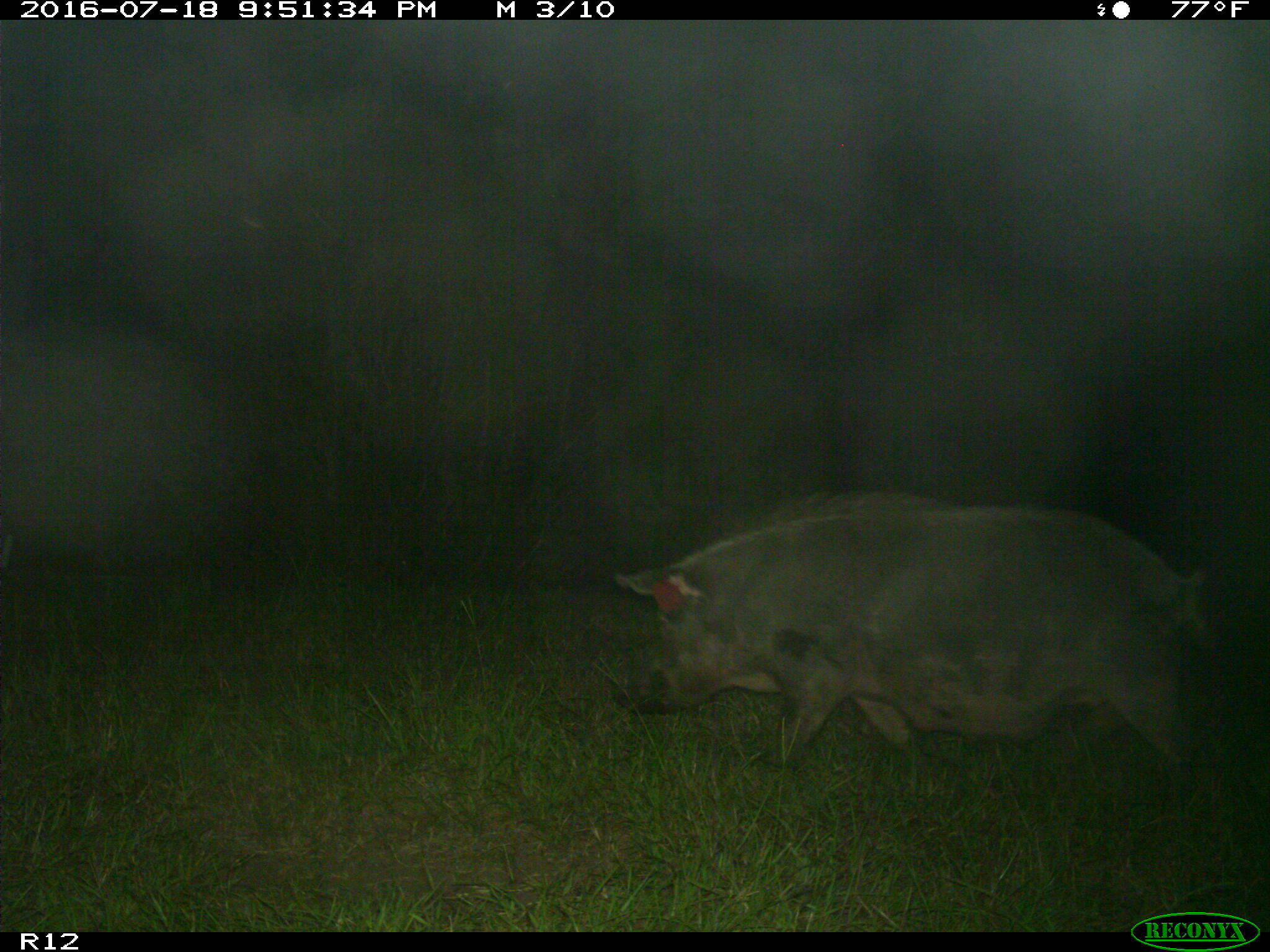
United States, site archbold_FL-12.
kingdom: Animalia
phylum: Chordata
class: Mammalia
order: Artiodactyla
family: Suidae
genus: Sus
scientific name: Sus scrofa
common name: wild boar